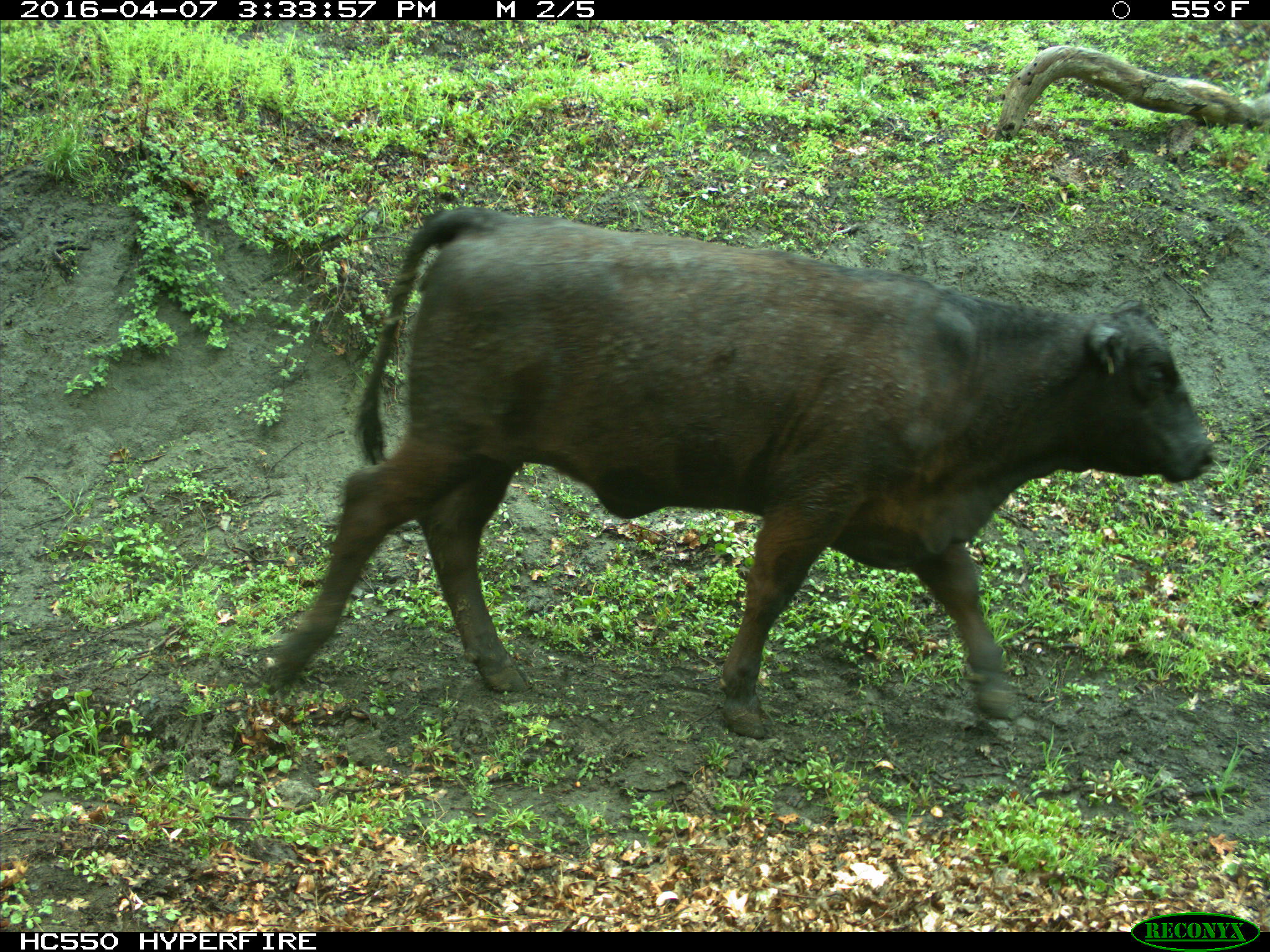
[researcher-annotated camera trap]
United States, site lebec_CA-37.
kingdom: Animalia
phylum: Chordata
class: Mammalia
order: Artiodactyla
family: Bovidae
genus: Bos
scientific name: Bos taurus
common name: domestic cow